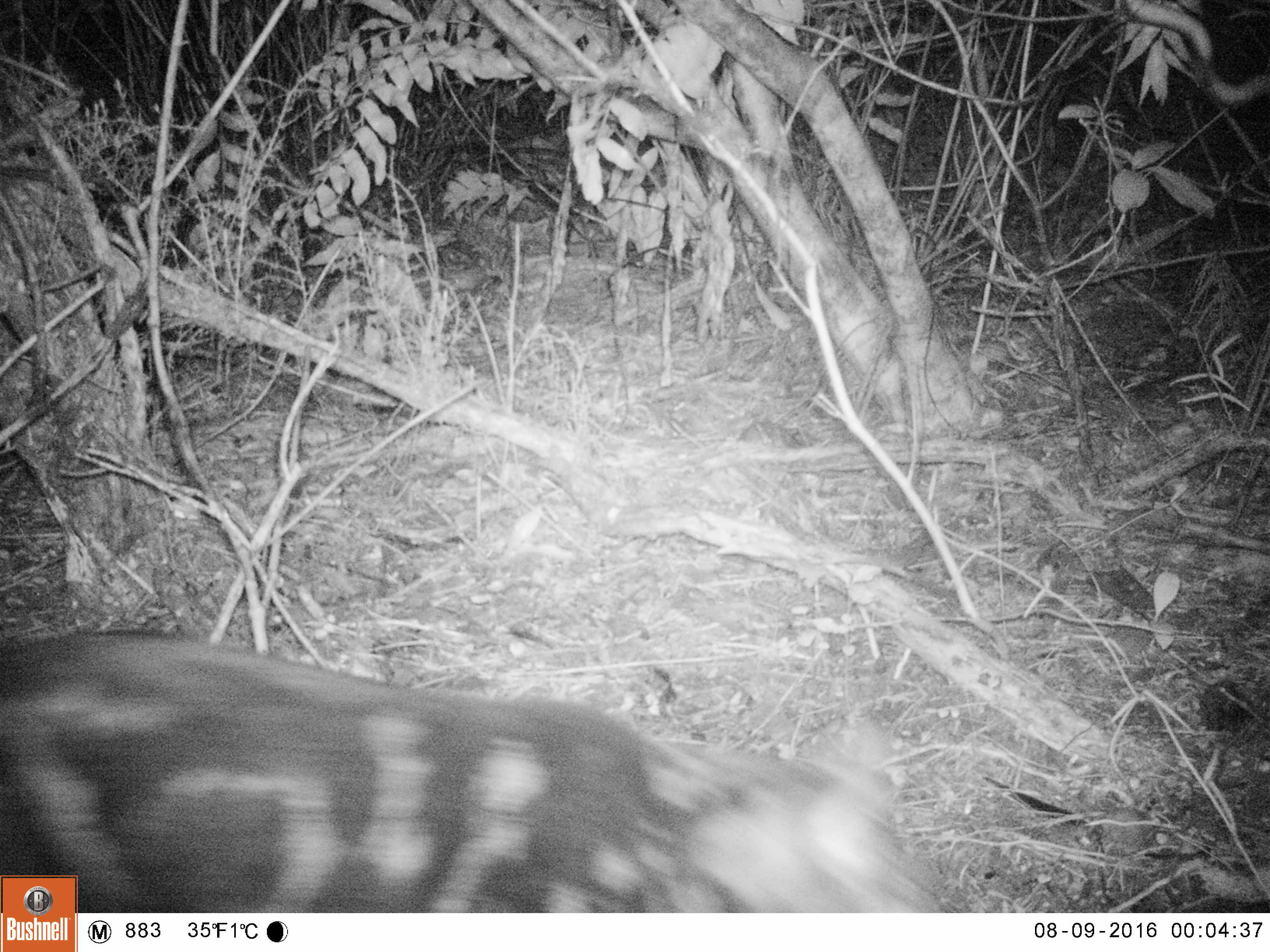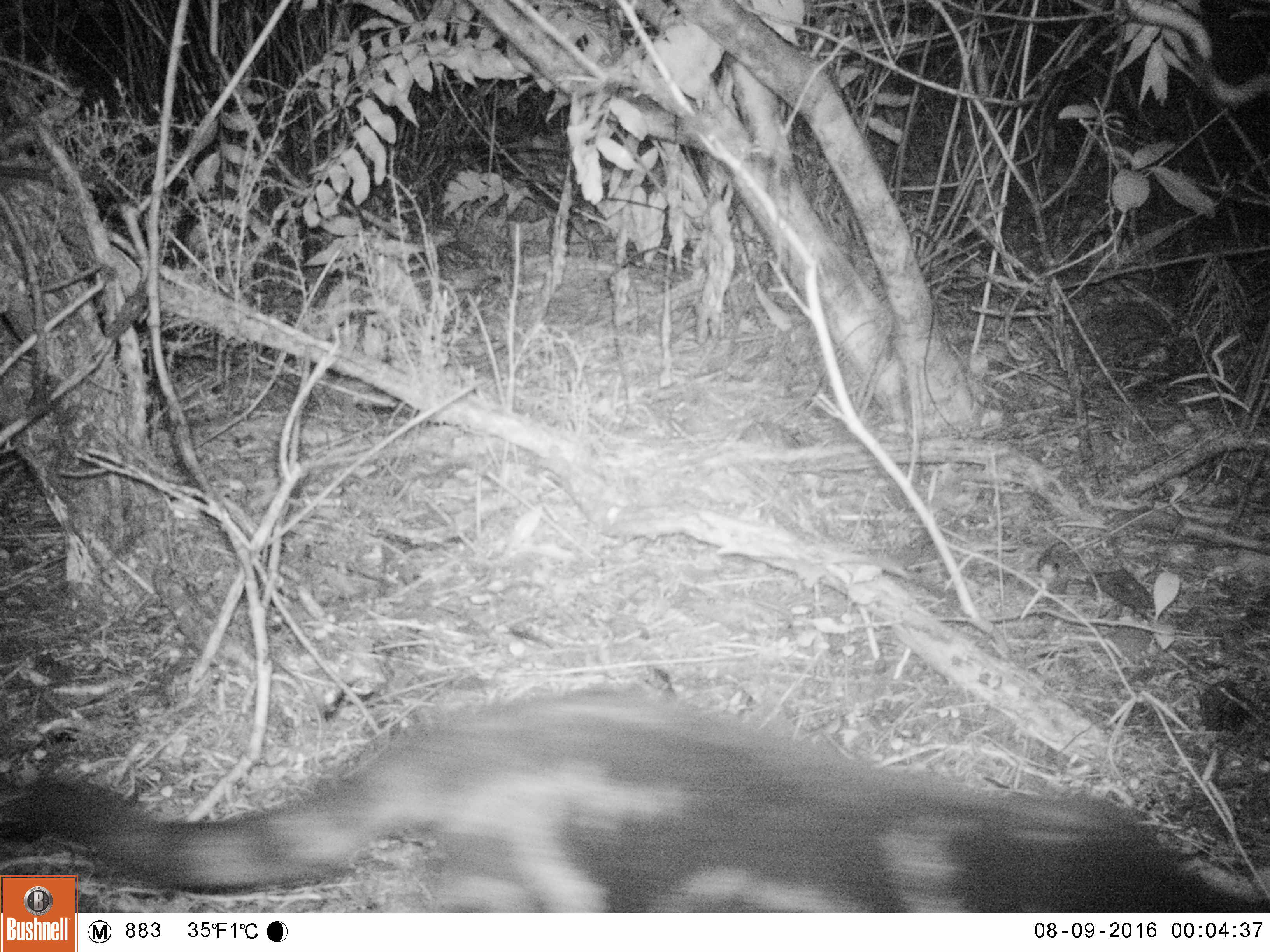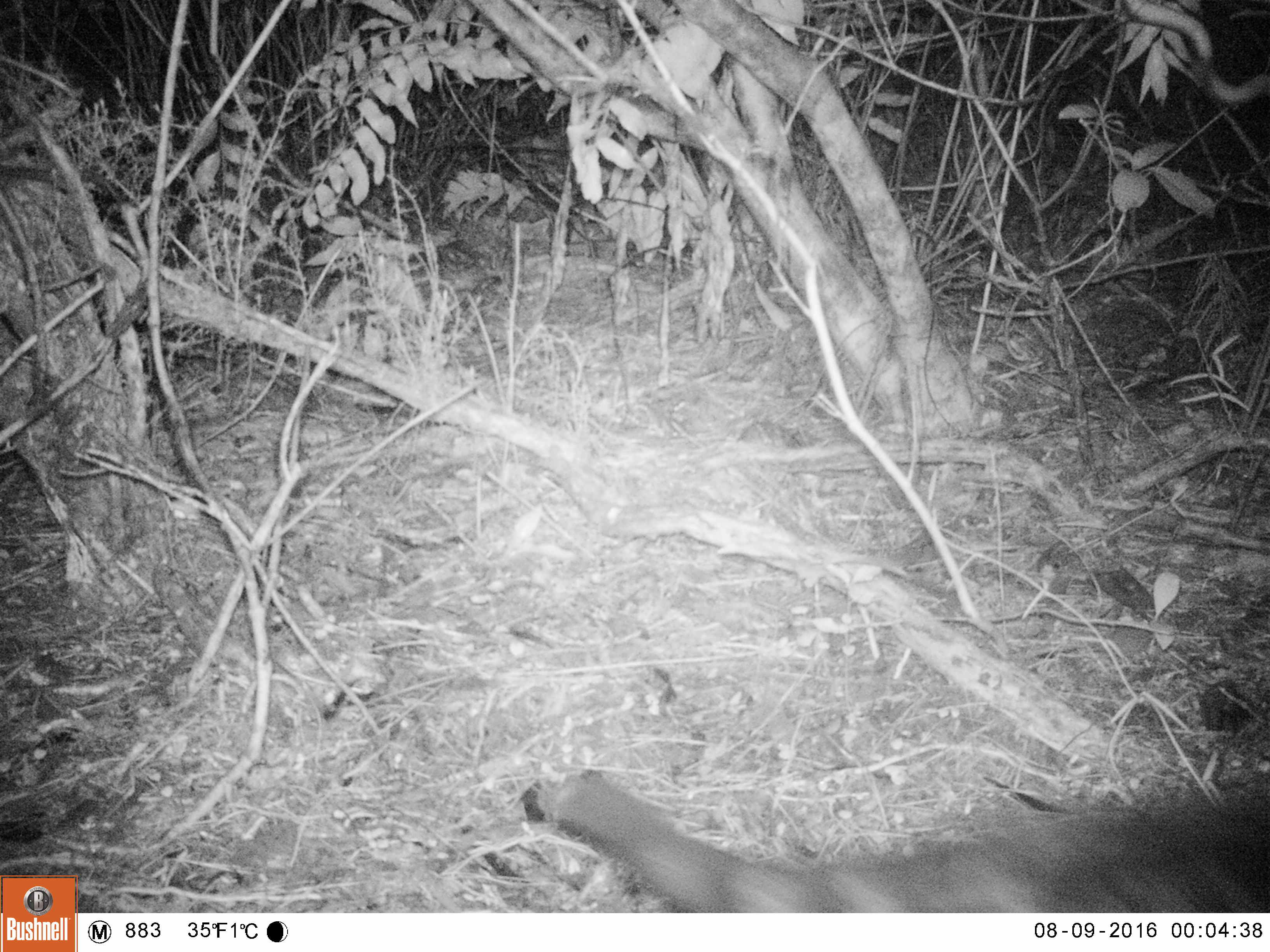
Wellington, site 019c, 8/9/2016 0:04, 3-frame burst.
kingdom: Animalia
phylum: Chordata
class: Mammalia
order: Carnivora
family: Felidae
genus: Felis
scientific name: Felis catus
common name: cat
Cat (Felis catus).